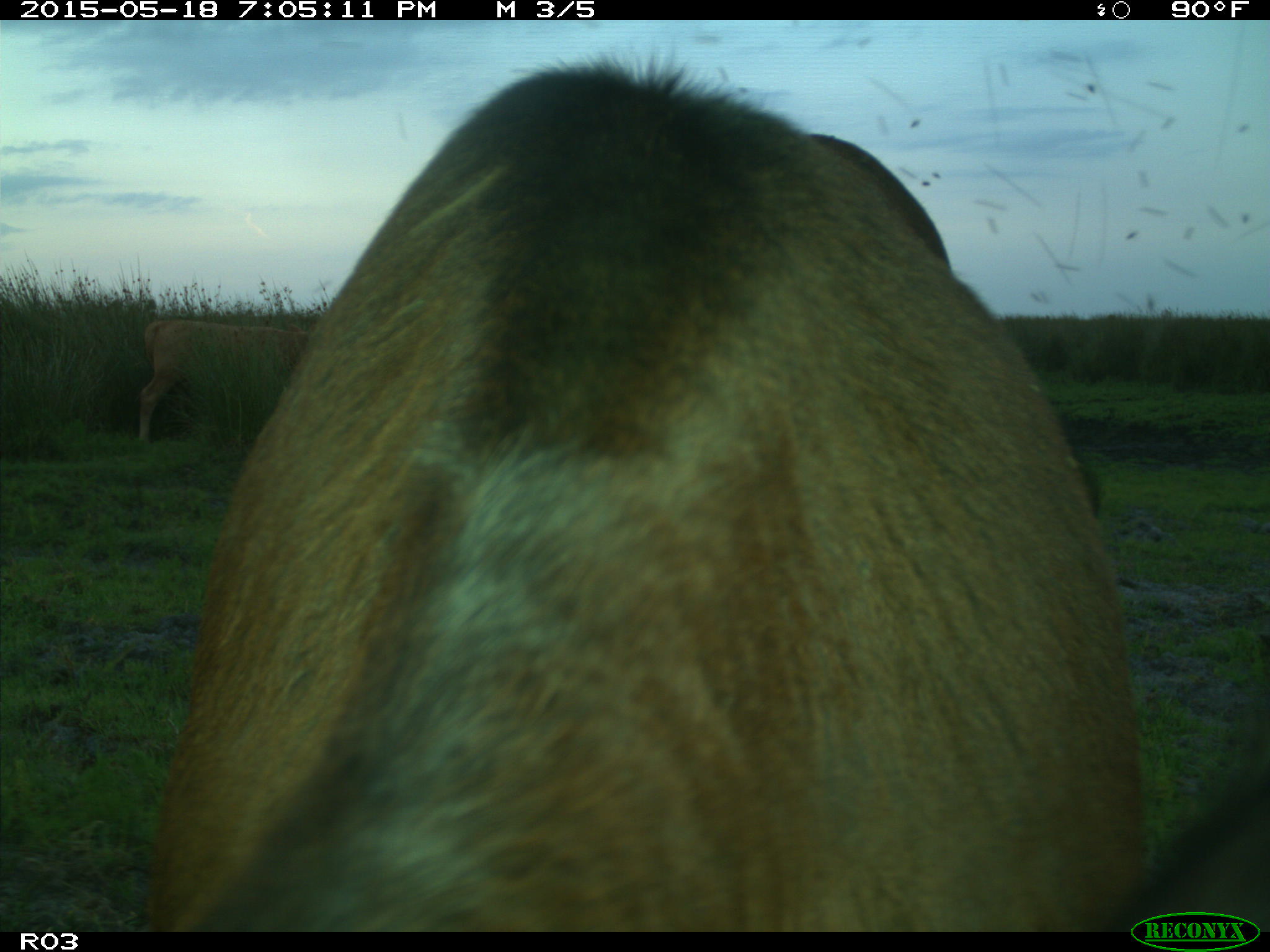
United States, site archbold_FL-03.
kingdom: Animalia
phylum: Chordata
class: Mammalia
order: Artiodactyla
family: Bovidae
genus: Bos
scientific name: Bos taurus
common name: domestic cow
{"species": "Bos taurus (domestic cow)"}